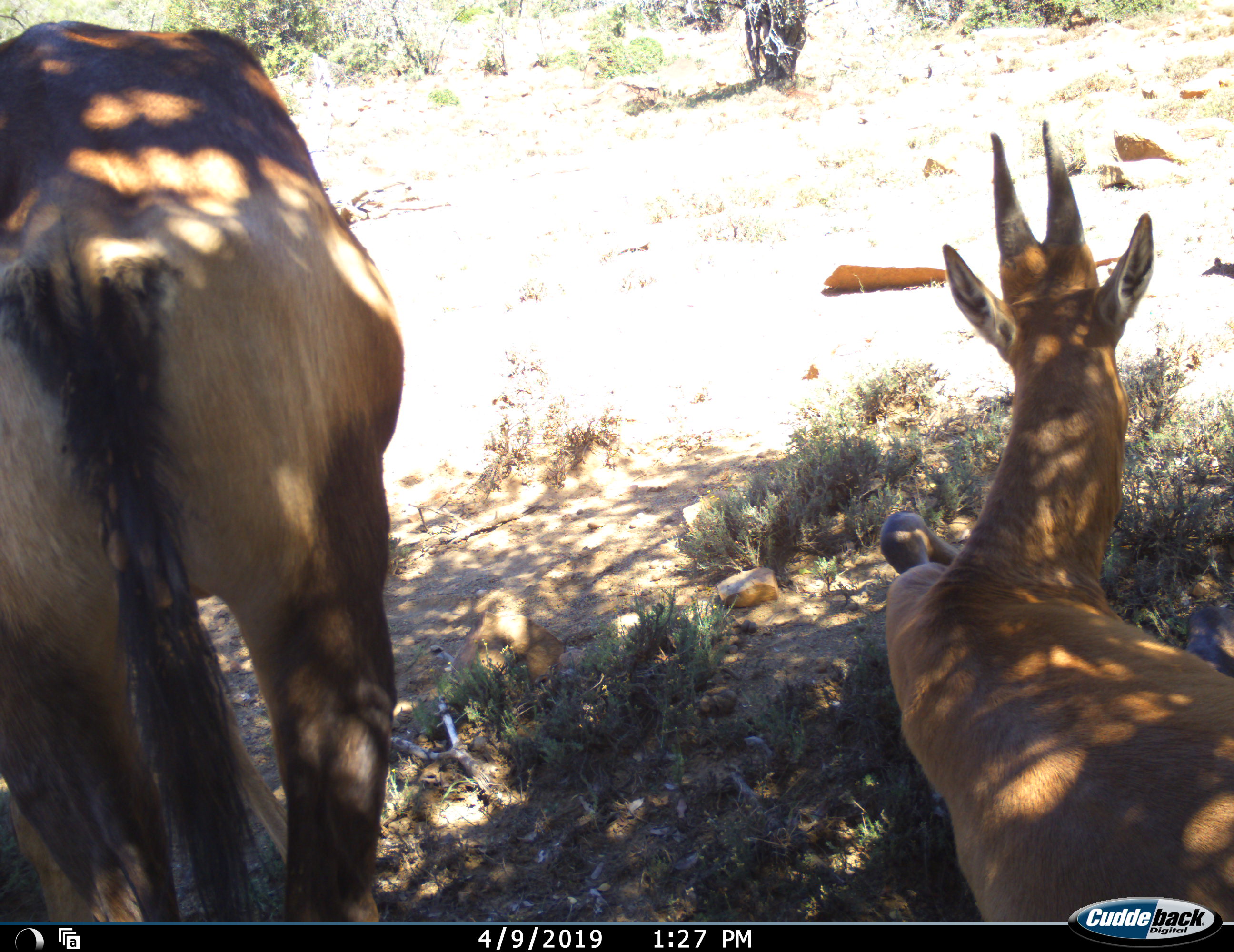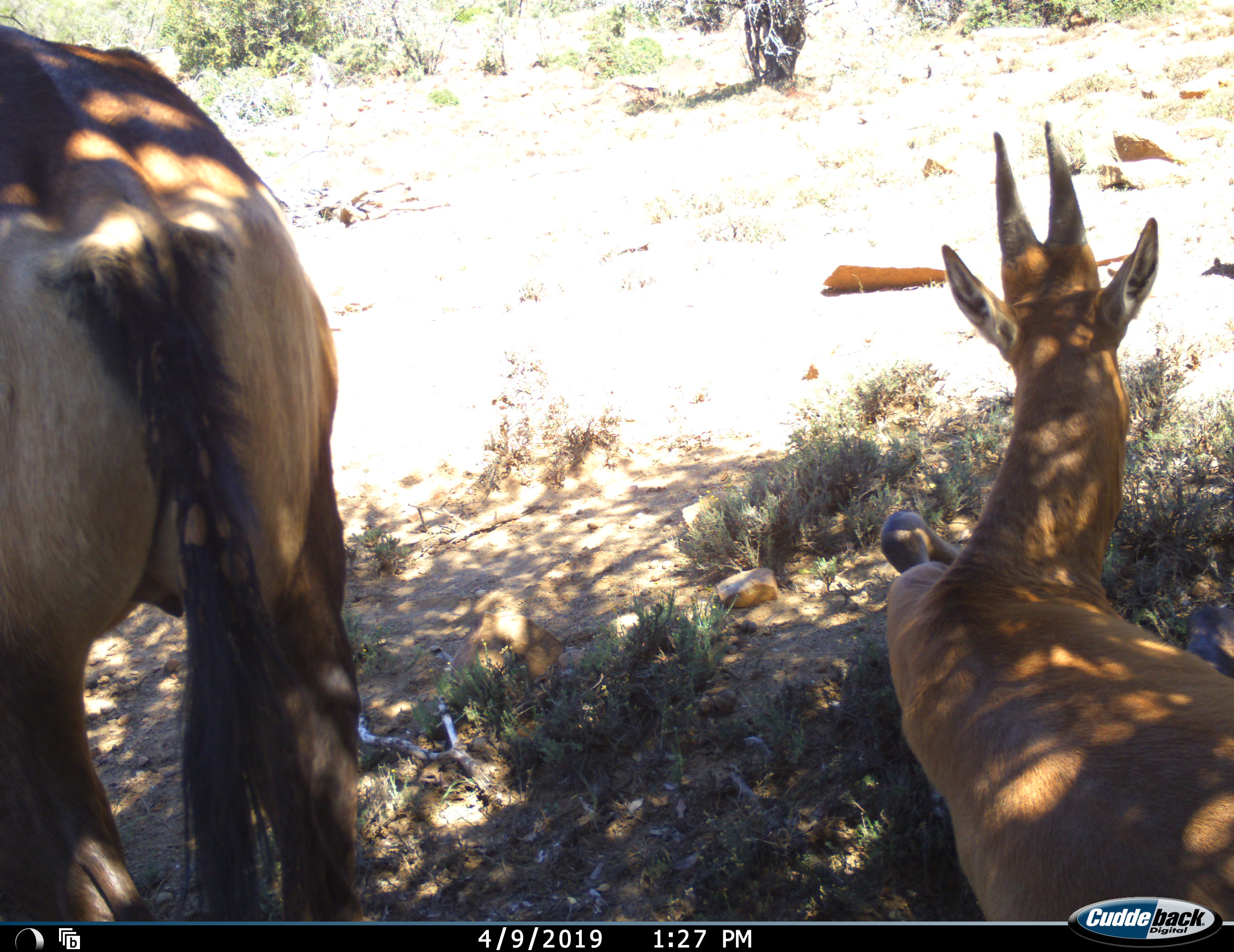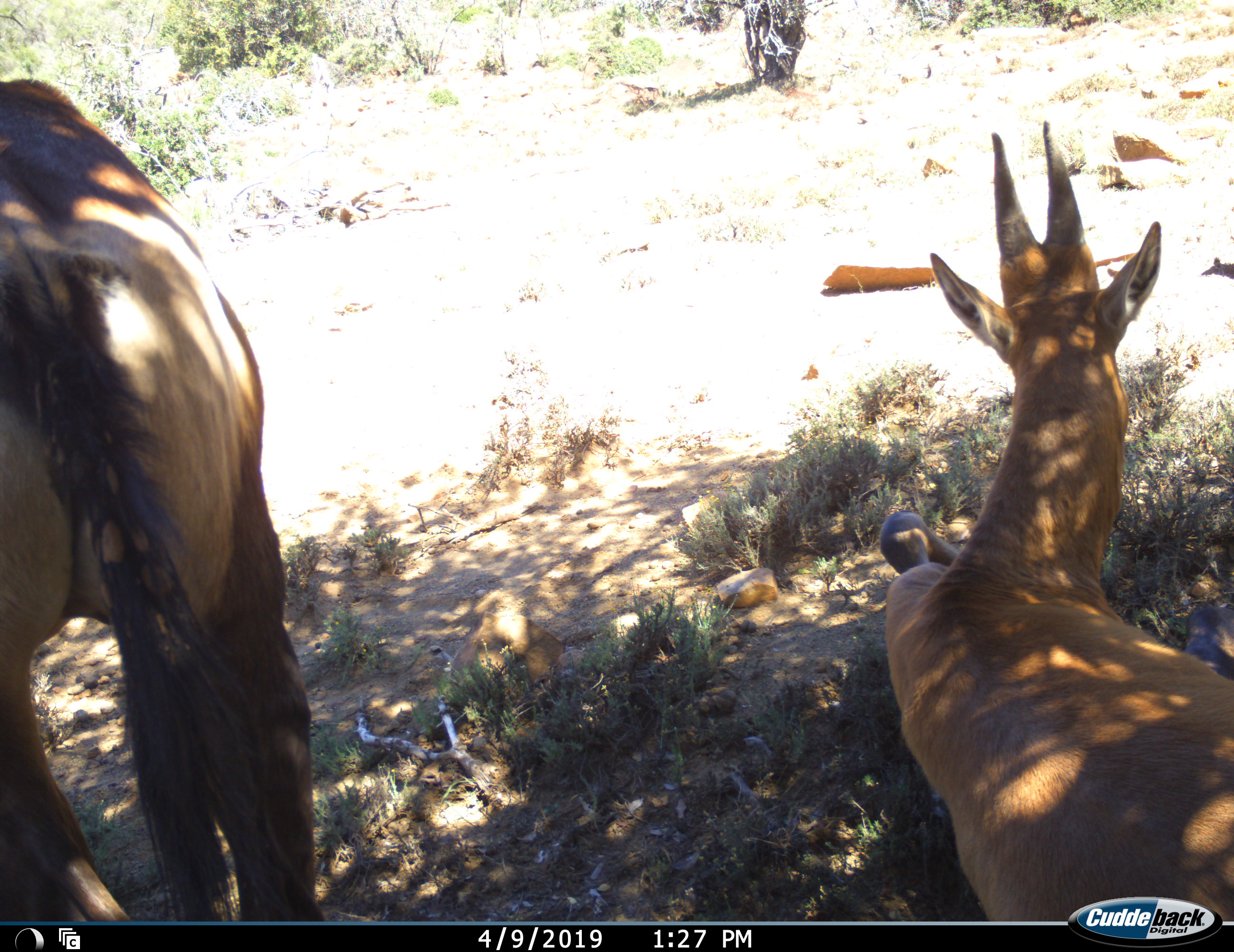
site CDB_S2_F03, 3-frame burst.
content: unidentified animal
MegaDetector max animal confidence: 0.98